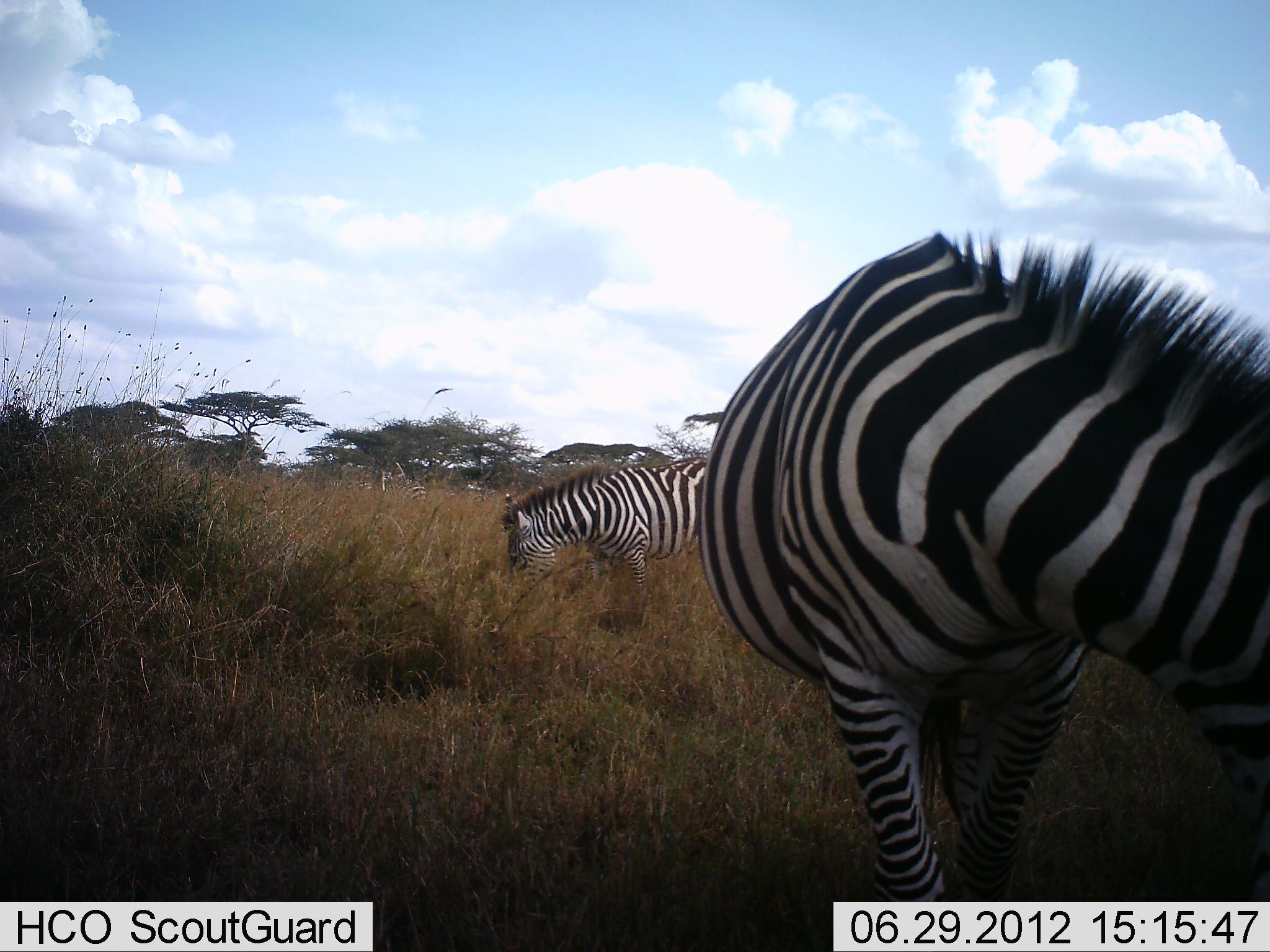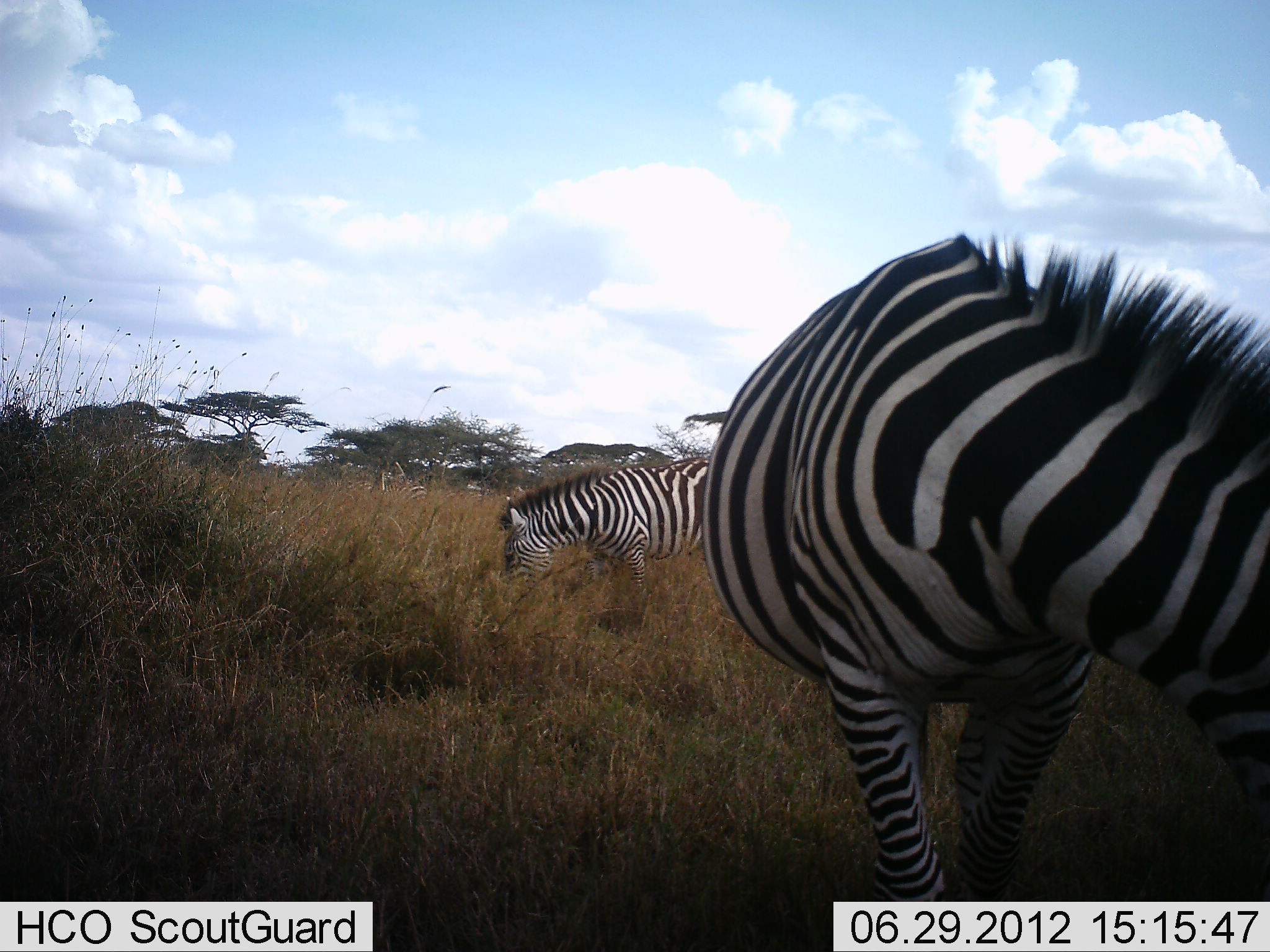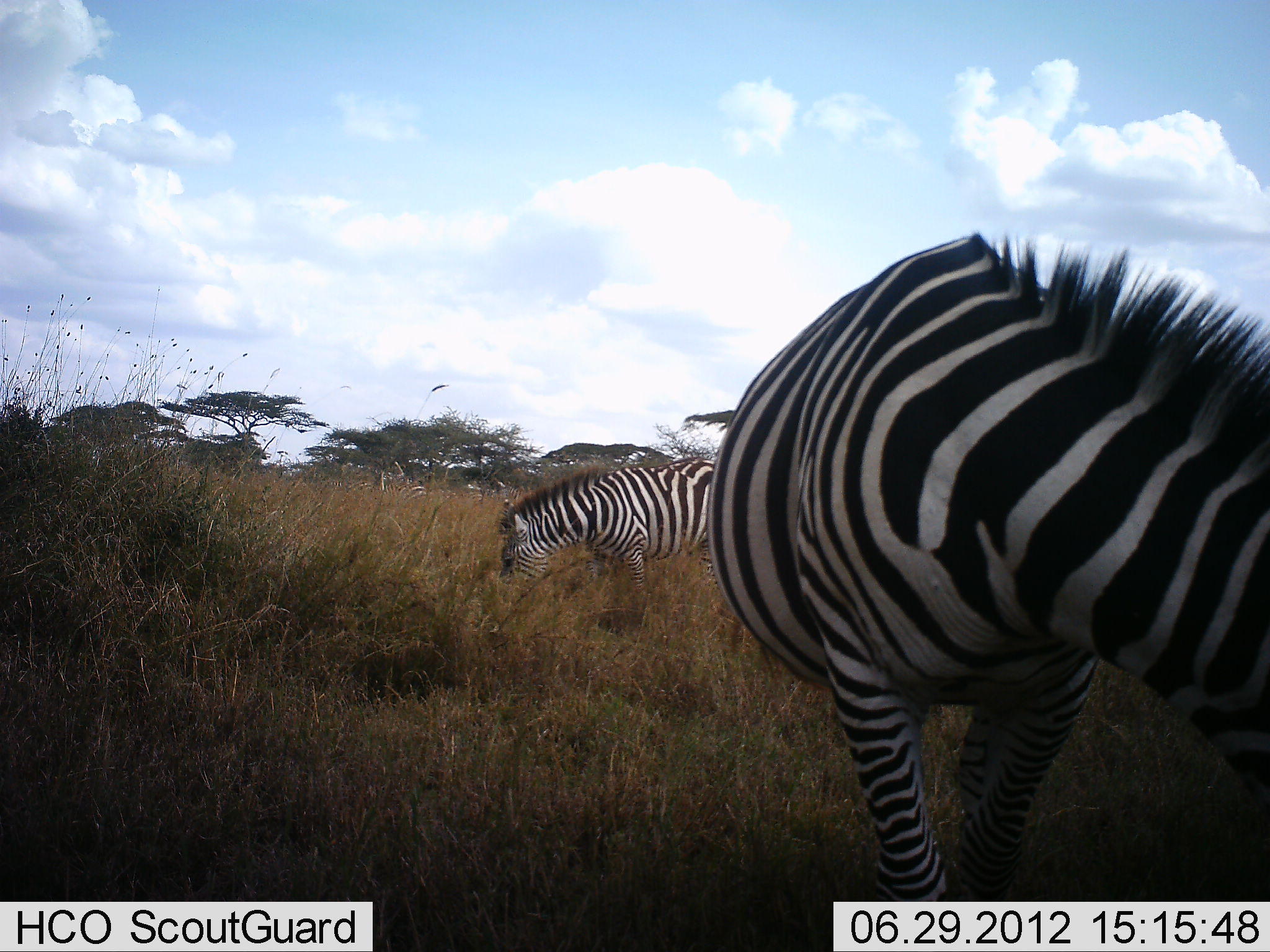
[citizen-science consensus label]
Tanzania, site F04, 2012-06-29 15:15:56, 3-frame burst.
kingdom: Animalia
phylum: Chordata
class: Mammalia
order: Perissodactyla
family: Equidae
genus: Equus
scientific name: Equus quagga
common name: plains zebra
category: zebra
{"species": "zebra (plains zebra) (Equus quagga)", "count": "2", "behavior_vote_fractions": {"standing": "10%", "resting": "0%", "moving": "0%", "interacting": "0%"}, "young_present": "0%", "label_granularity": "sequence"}